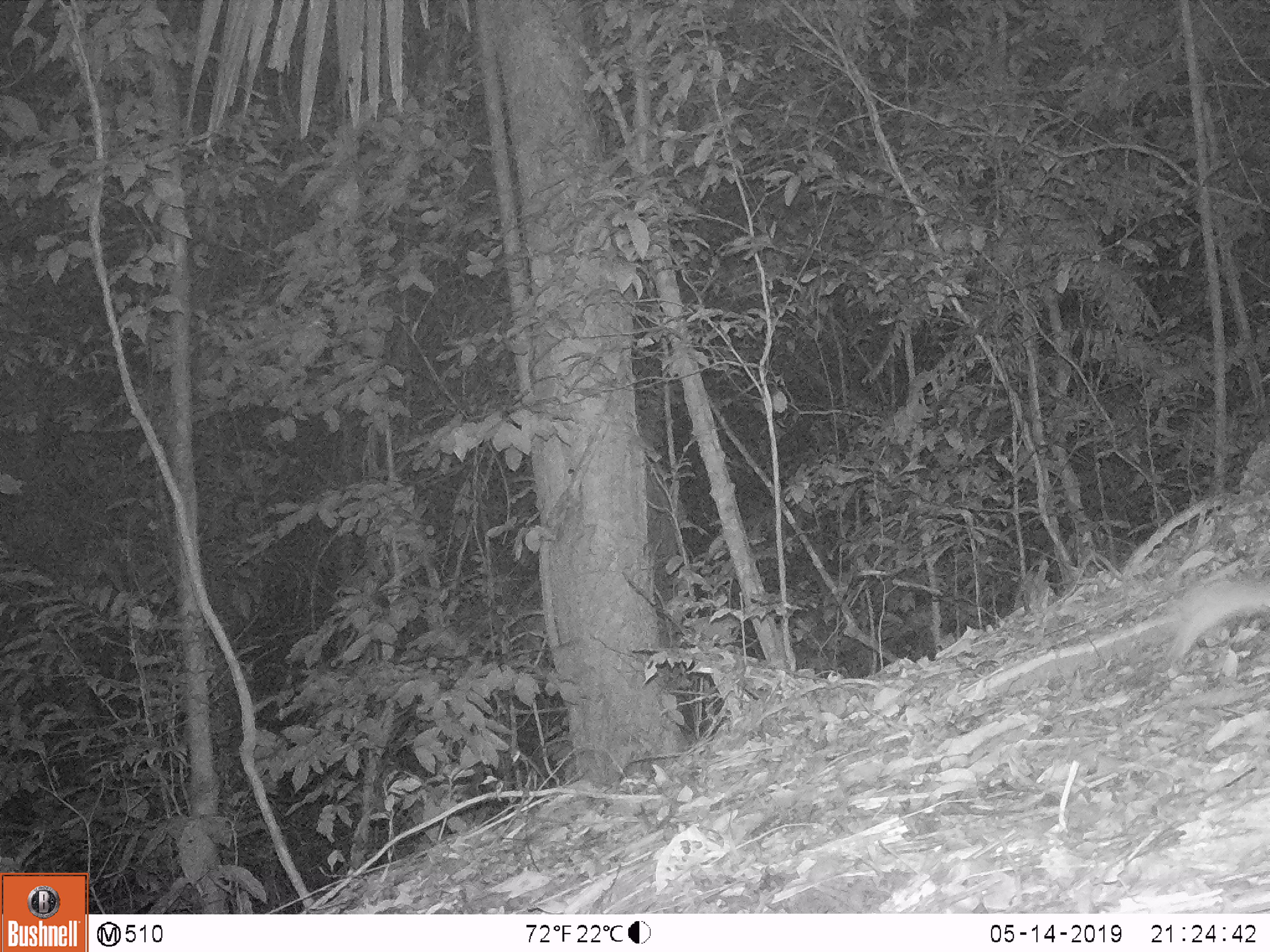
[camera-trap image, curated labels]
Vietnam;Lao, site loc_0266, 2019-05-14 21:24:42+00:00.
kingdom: Animalia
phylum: Chordata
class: Mammalia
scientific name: Mammalia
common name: mammal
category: unidentified small mammal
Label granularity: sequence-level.